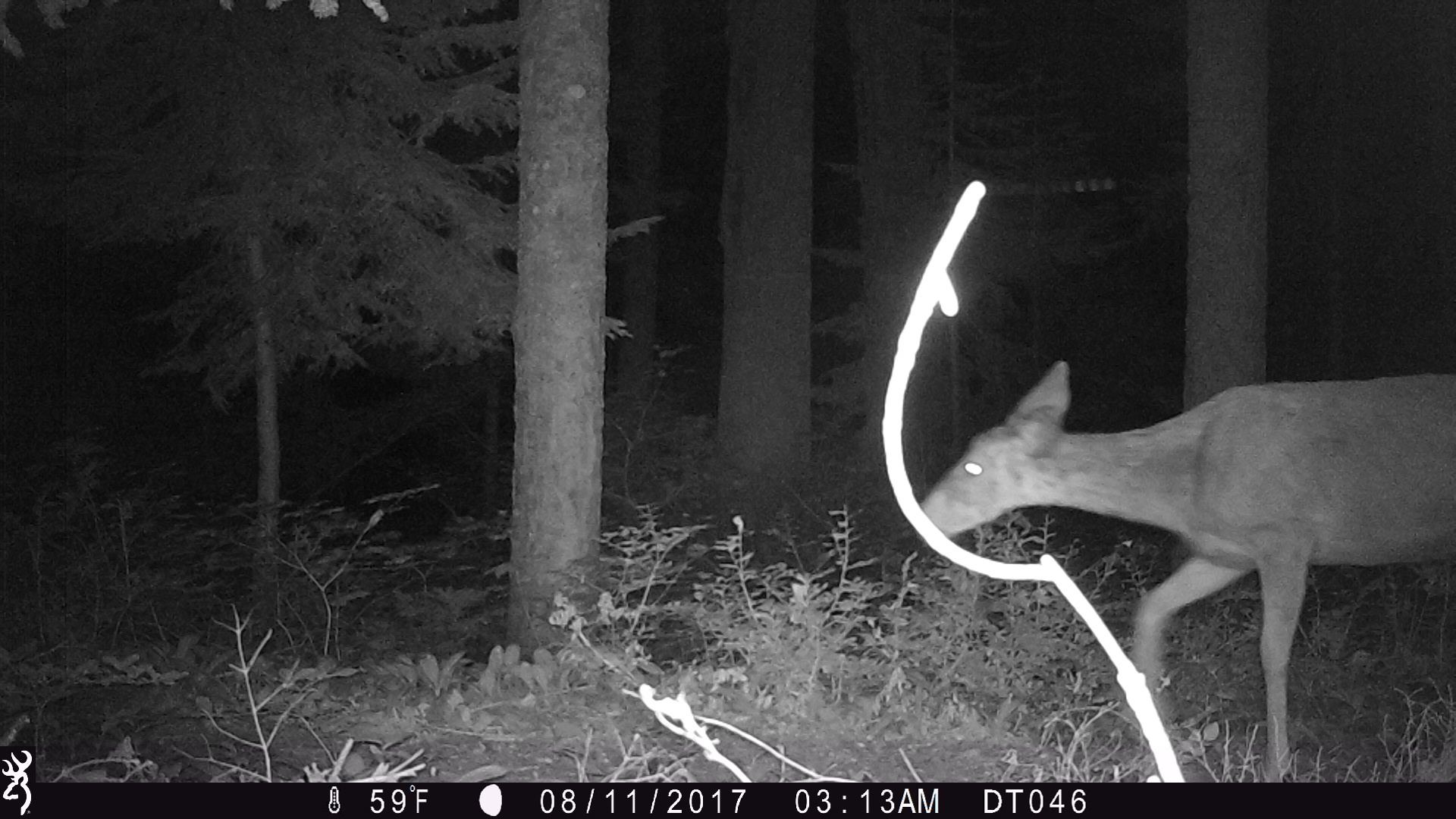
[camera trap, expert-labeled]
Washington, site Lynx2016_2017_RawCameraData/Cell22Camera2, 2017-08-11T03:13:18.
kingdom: Animalia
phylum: Chordata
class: Mammalia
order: Artiodactyla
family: Cervidae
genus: Odocoileus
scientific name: Odocoileus hemionus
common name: mule deer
Odocoileus hemionus (mule deer). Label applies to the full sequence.